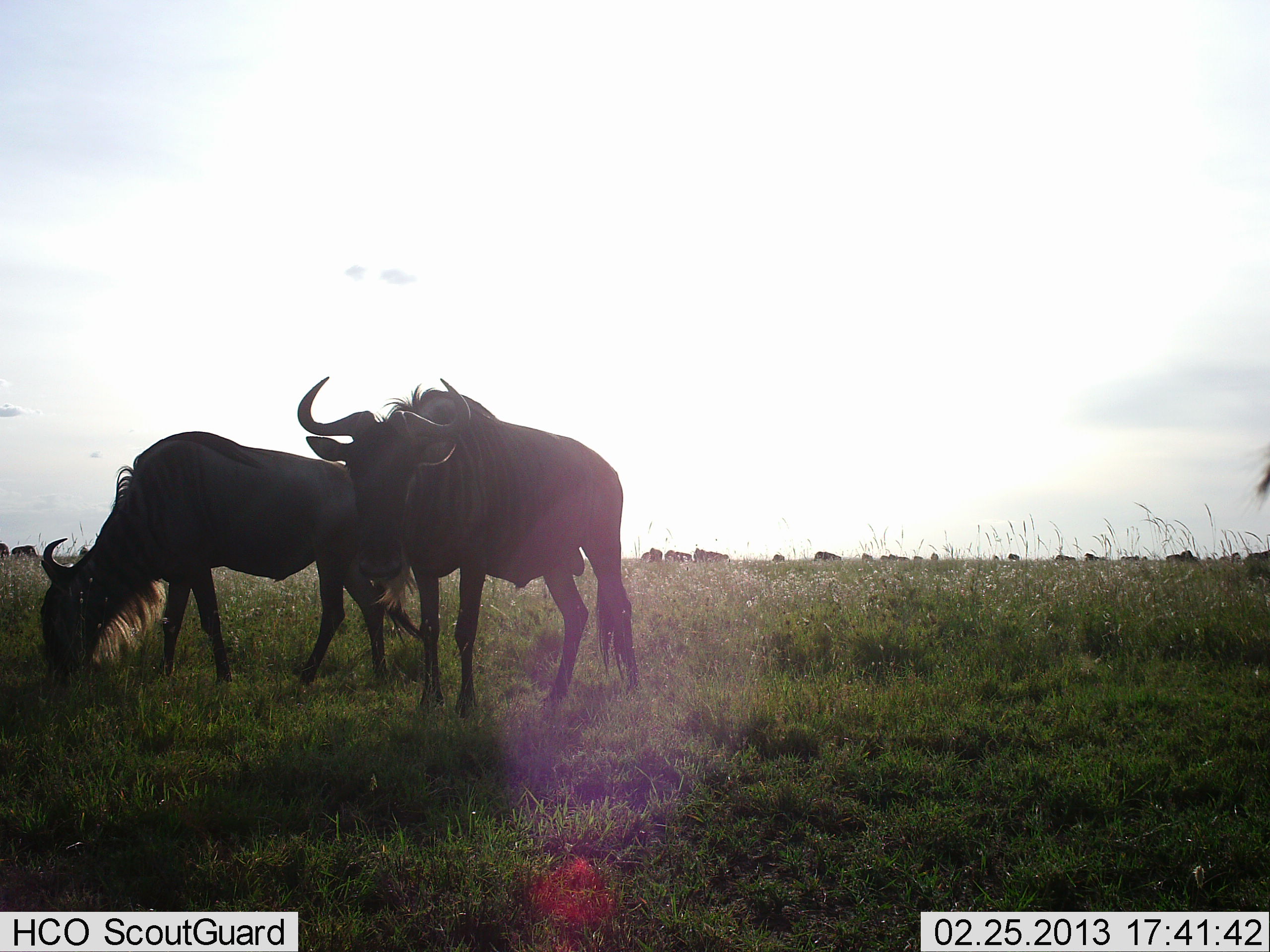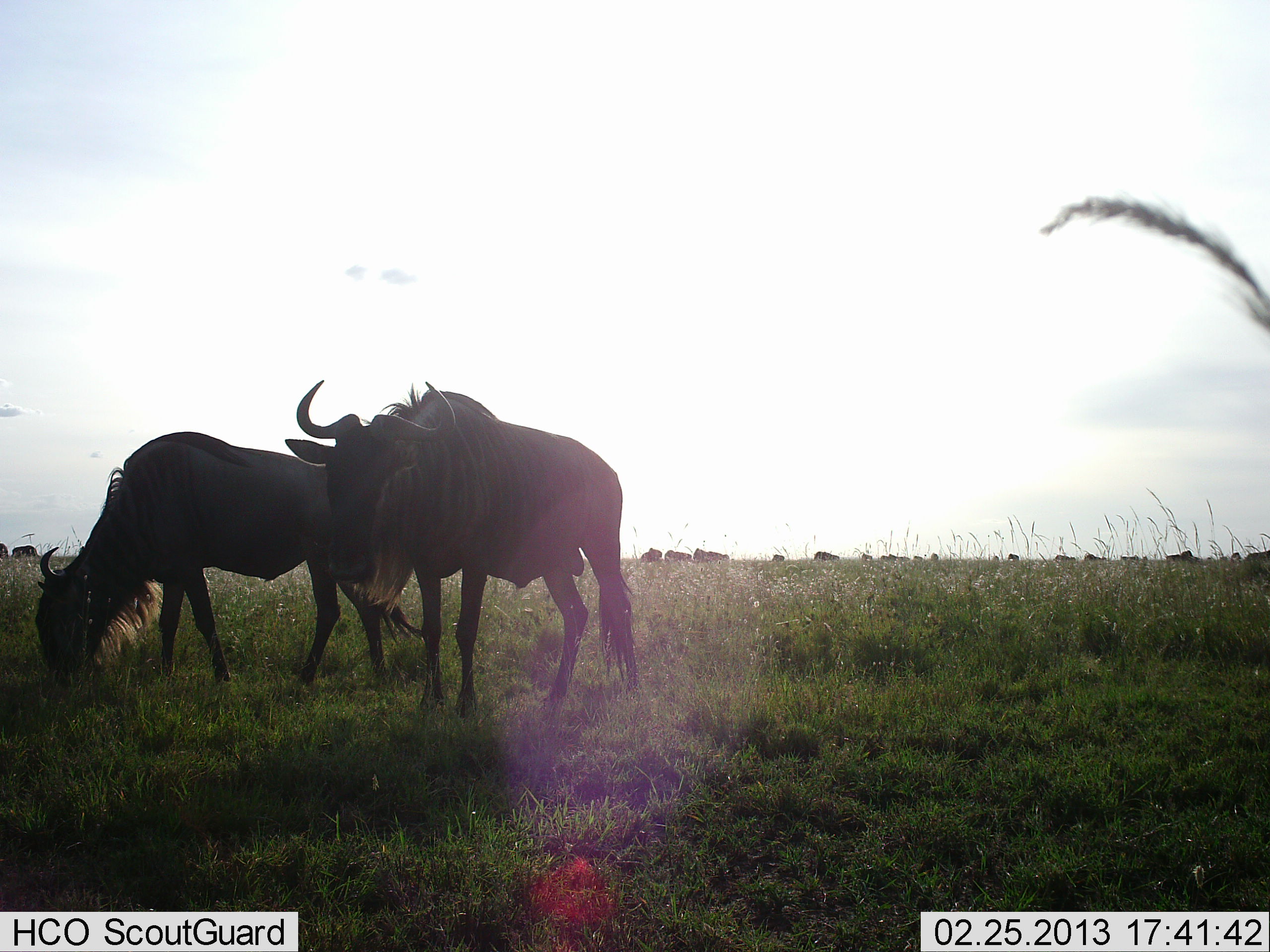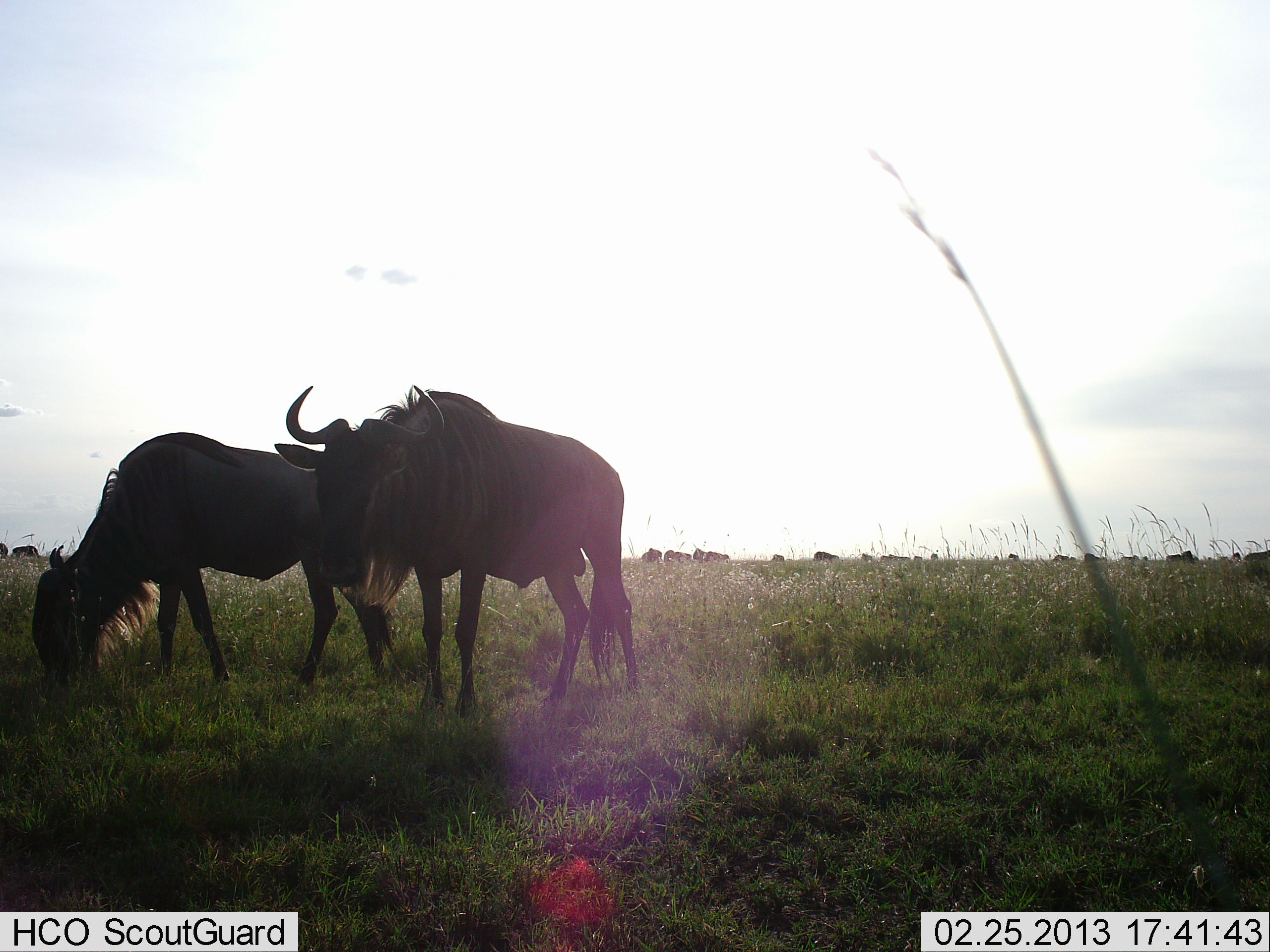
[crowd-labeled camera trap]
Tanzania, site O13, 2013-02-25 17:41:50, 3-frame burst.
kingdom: Animalia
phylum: Chordata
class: Mammalia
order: Artiodactyla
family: Bovidae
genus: Connochaetes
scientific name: Connochaetes taurinus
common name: blue wildebeest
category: wildebeest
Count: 2.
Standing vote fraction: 79%.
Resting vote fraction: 7%.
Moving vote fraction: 14%.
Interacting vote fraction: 3%.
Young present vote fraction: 0%.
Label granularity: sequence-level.